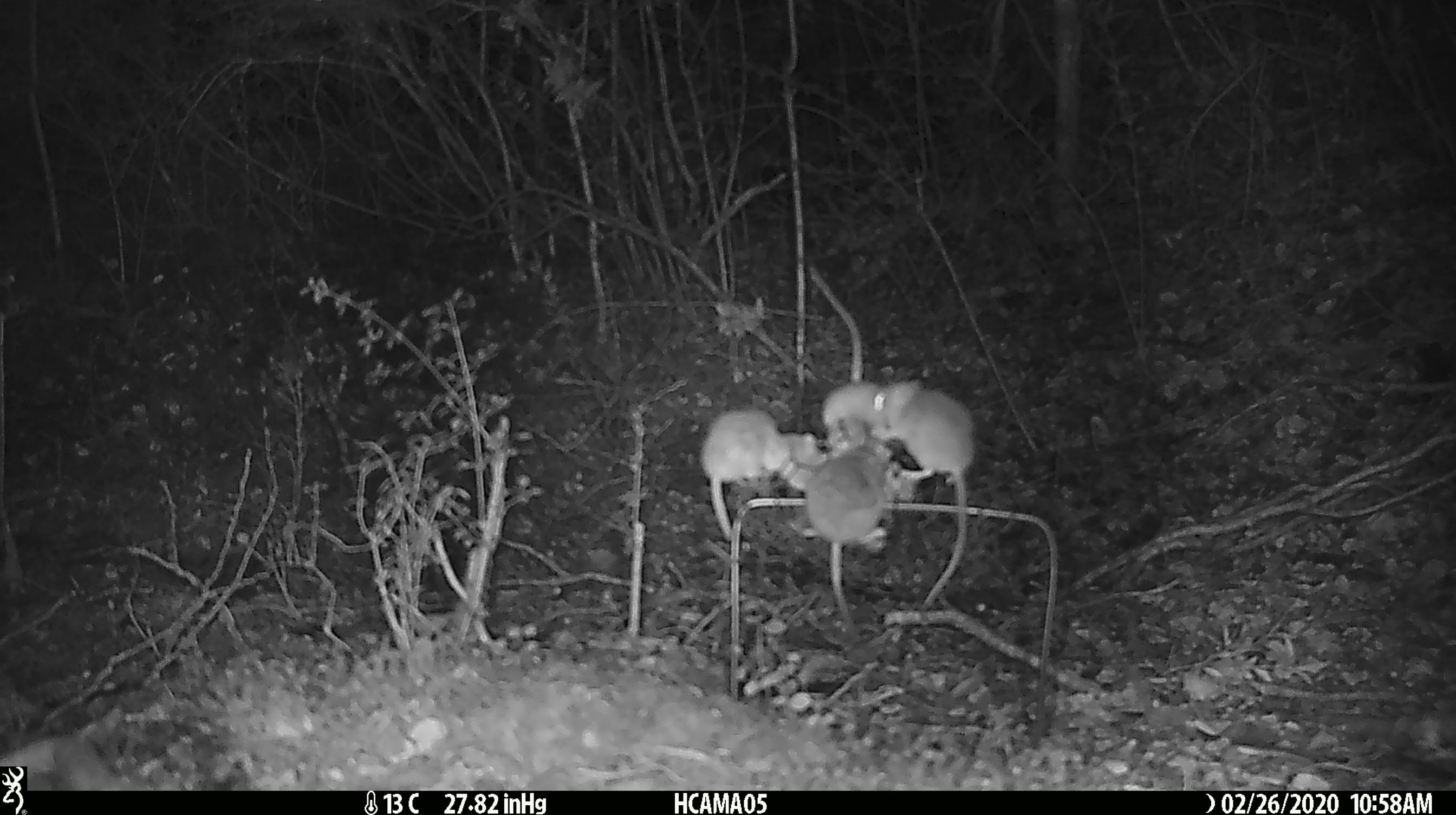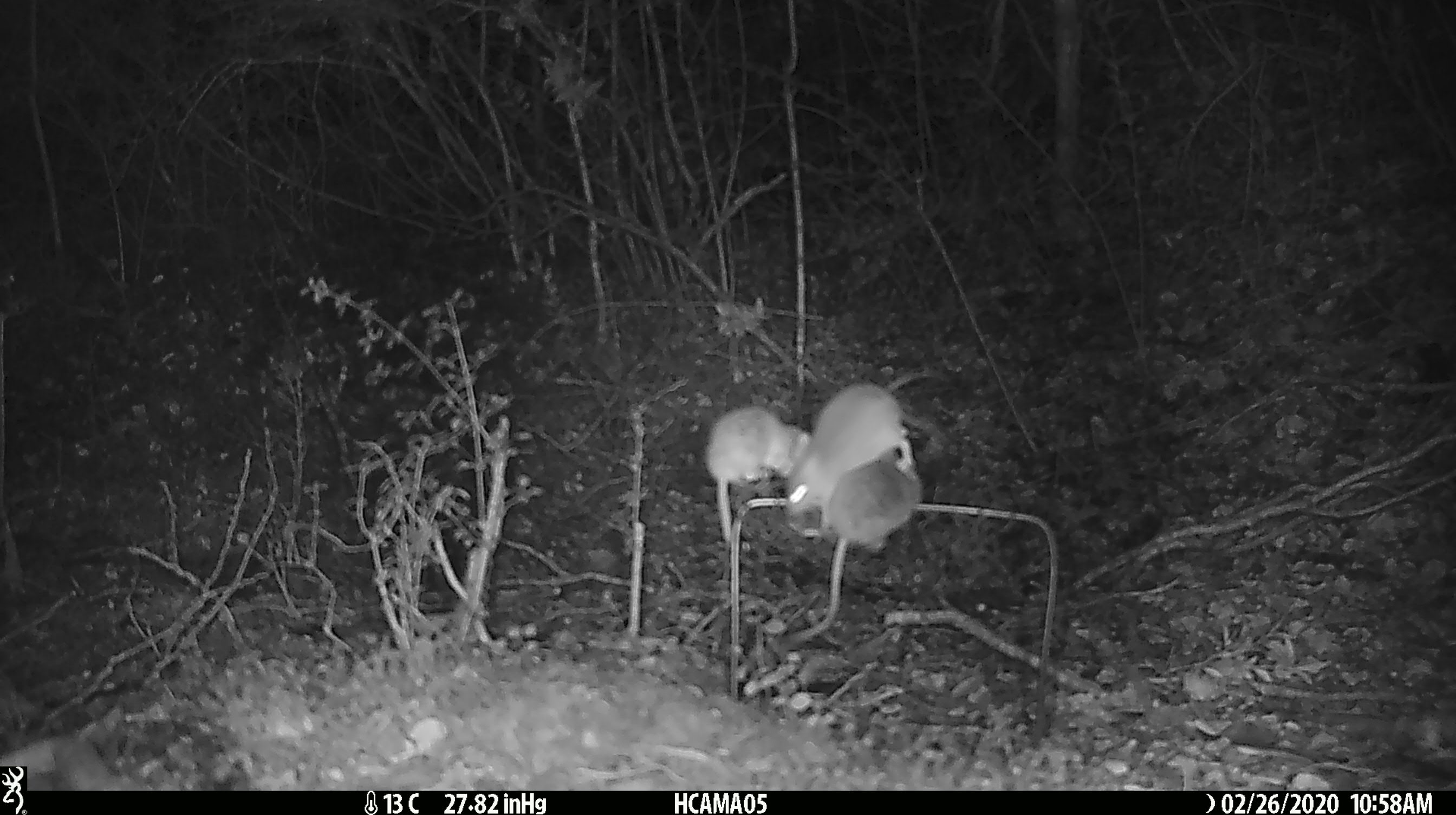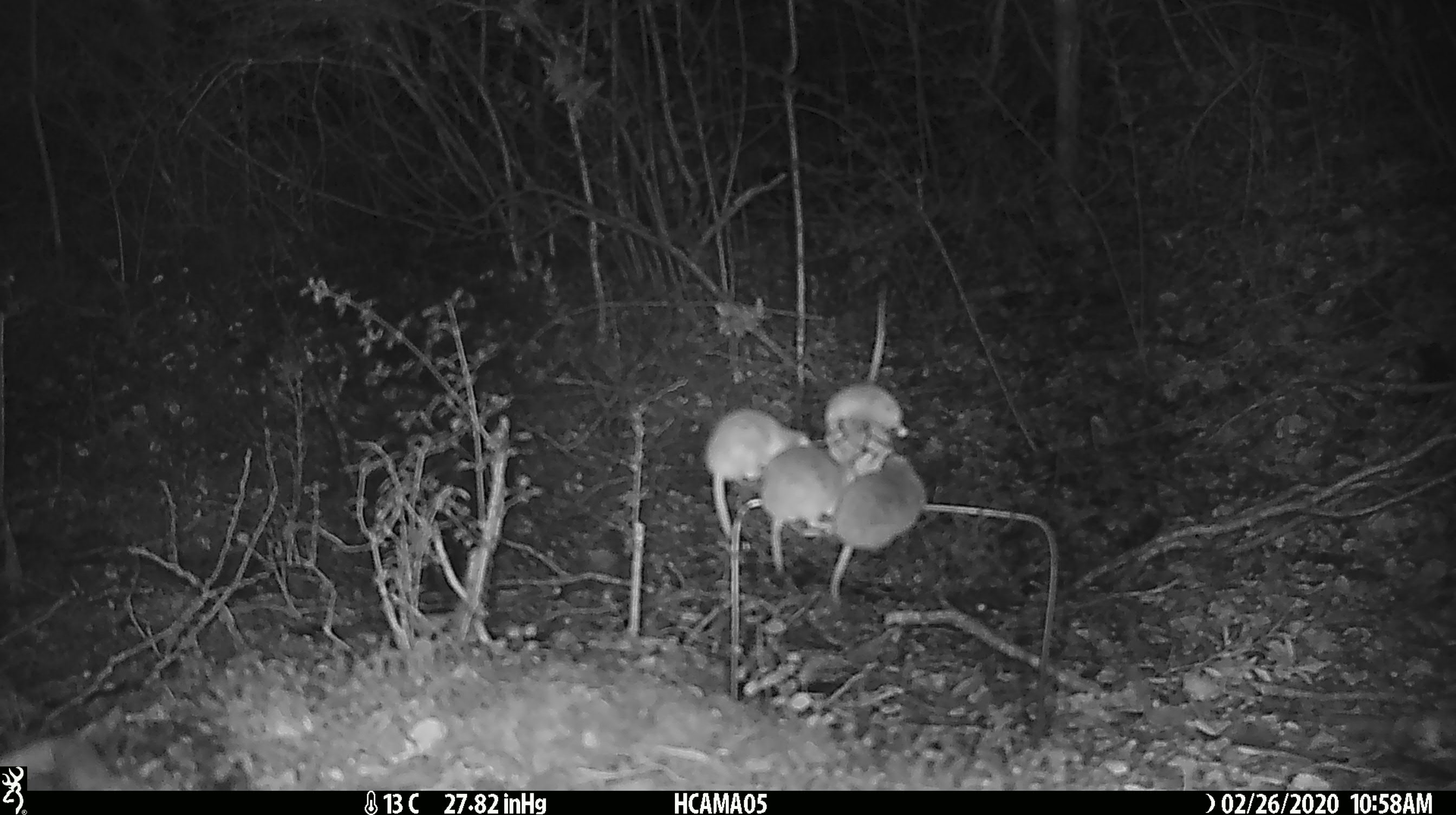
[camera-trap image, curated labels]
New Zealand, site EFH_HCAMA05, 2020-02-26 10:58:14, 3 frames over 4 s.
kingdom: Animalia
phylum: Chordata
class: Mammalia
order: Rodentia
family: Muridae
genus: Mus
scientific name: Mus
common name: mouse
Mouse (Mus).